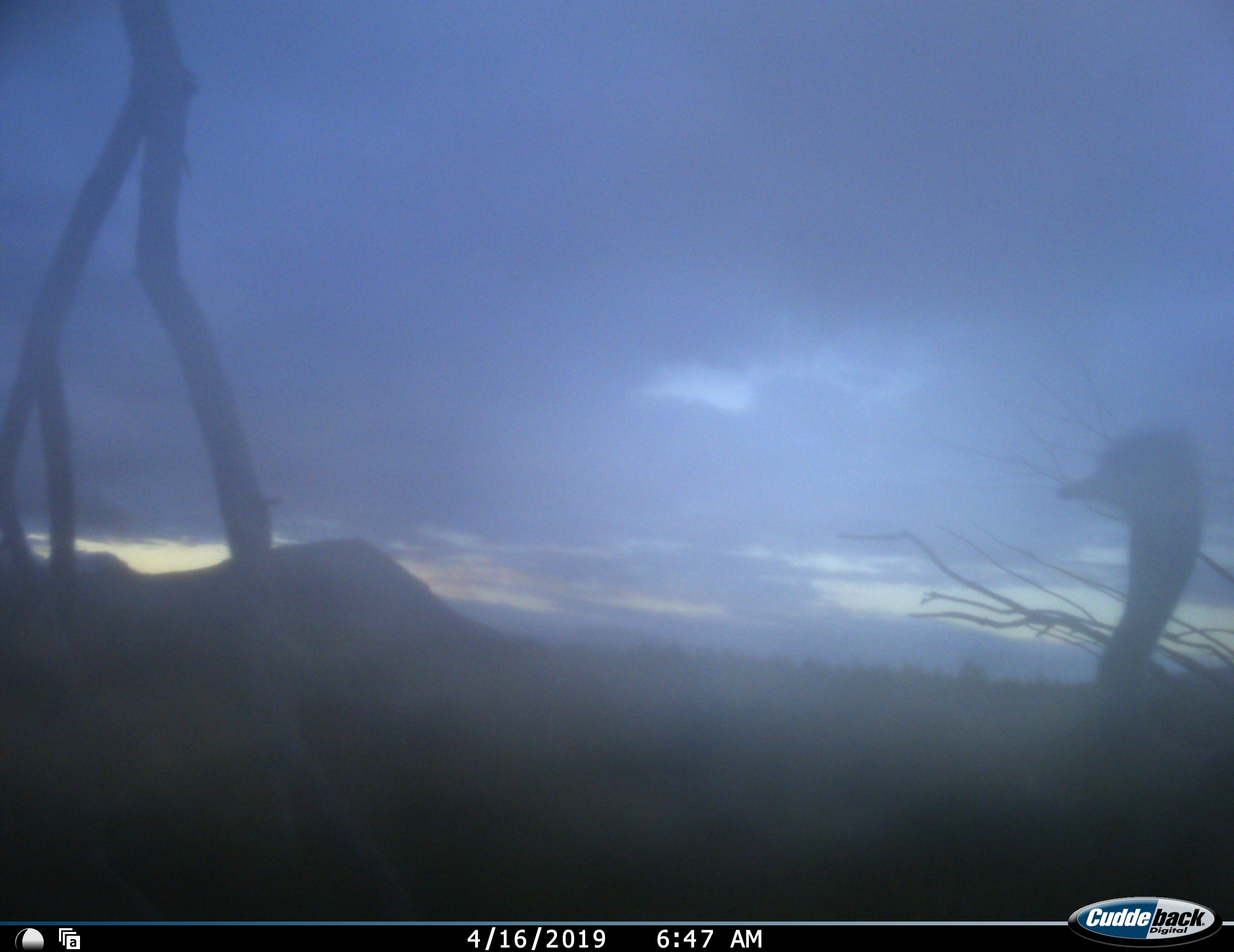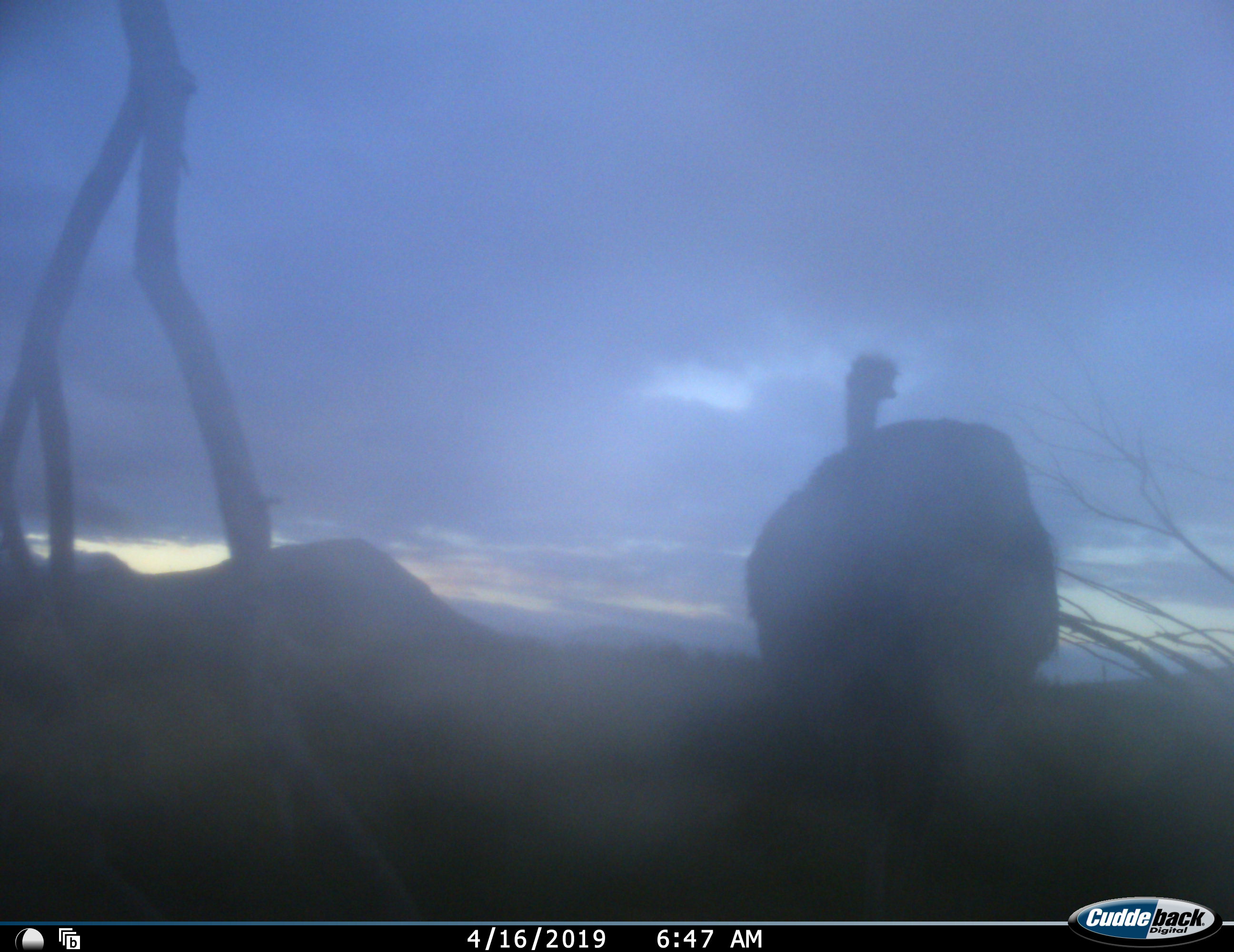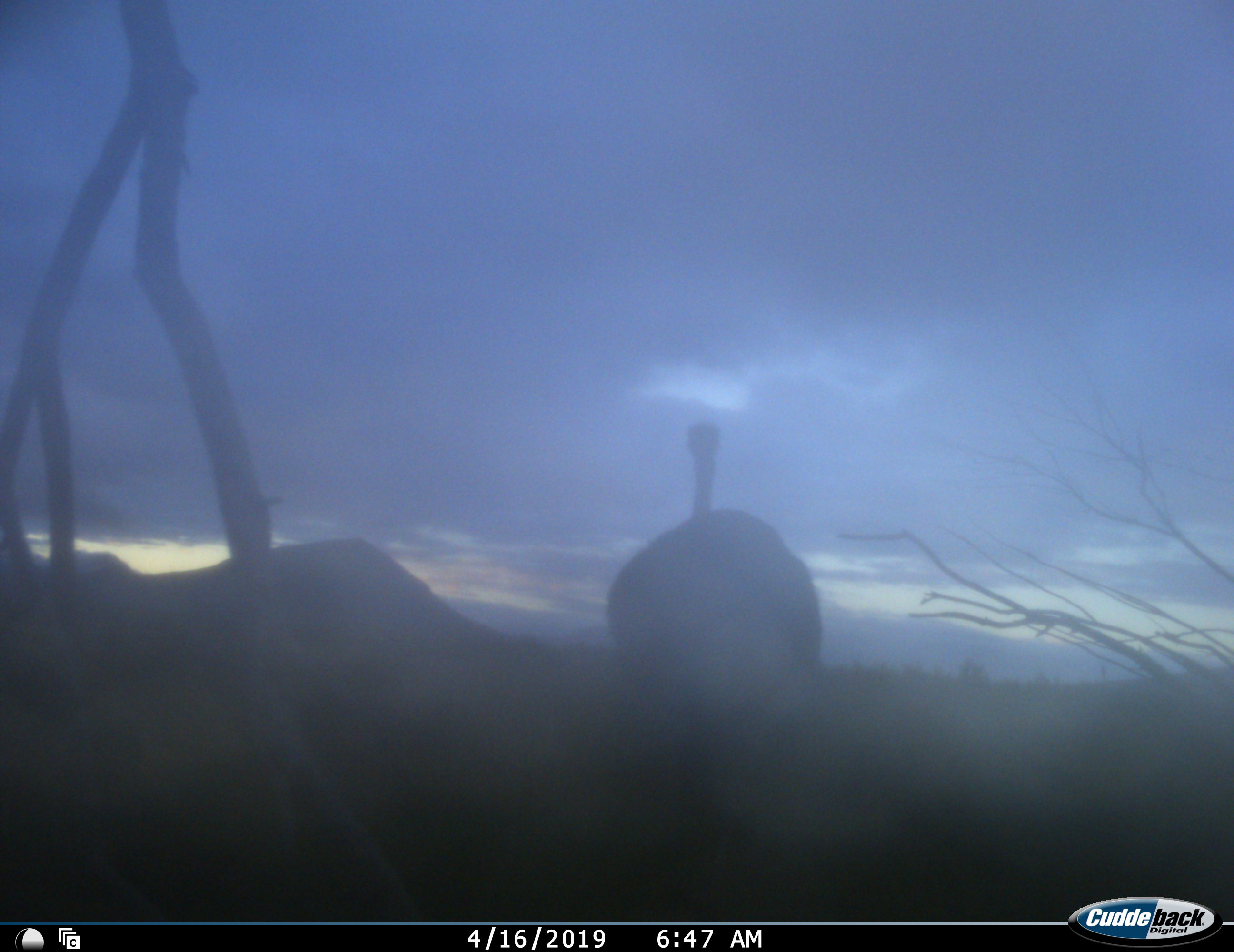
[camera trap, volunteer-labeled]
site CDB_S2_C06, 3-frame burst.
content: unidentified animal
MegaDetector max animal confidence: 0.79